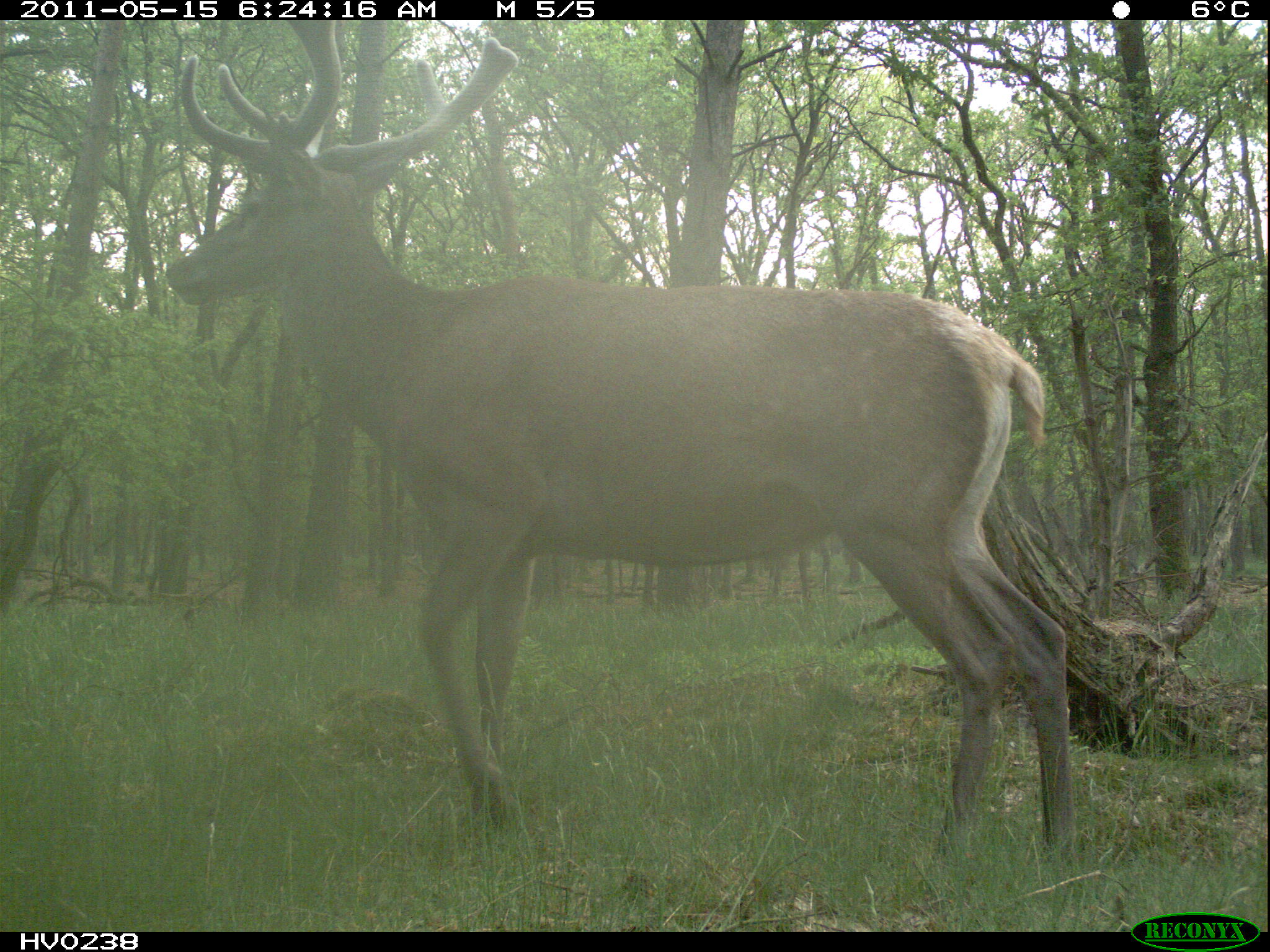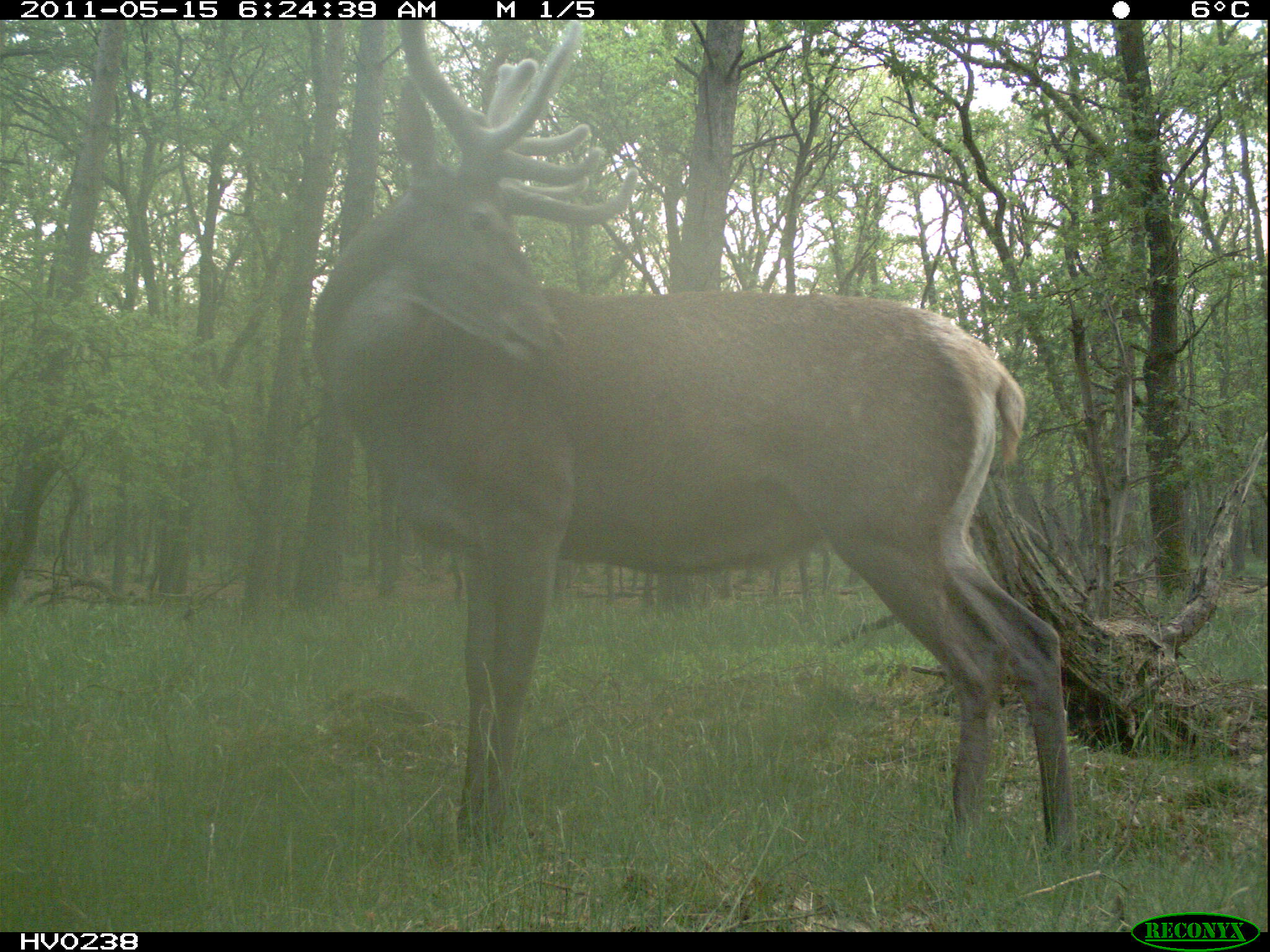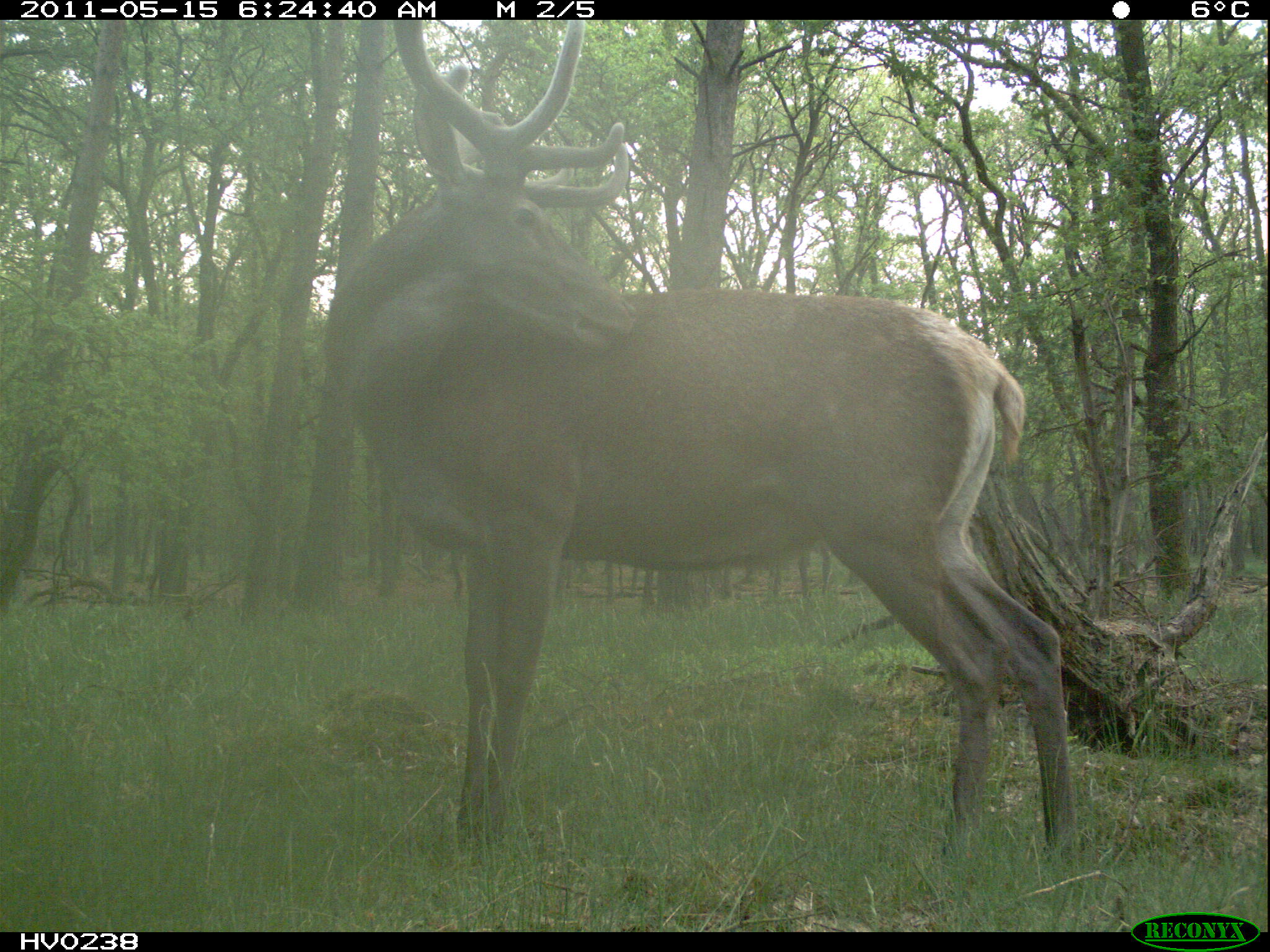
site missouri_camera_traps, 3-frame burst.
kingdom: Animalia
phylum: Chordata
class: Mammalia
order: Artiodactyla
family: Cervidae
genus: Cervus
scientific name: Cervus elaphus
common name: red deer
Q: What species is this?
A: Red deer (Cervus elaphus).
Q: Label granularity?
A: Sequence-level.